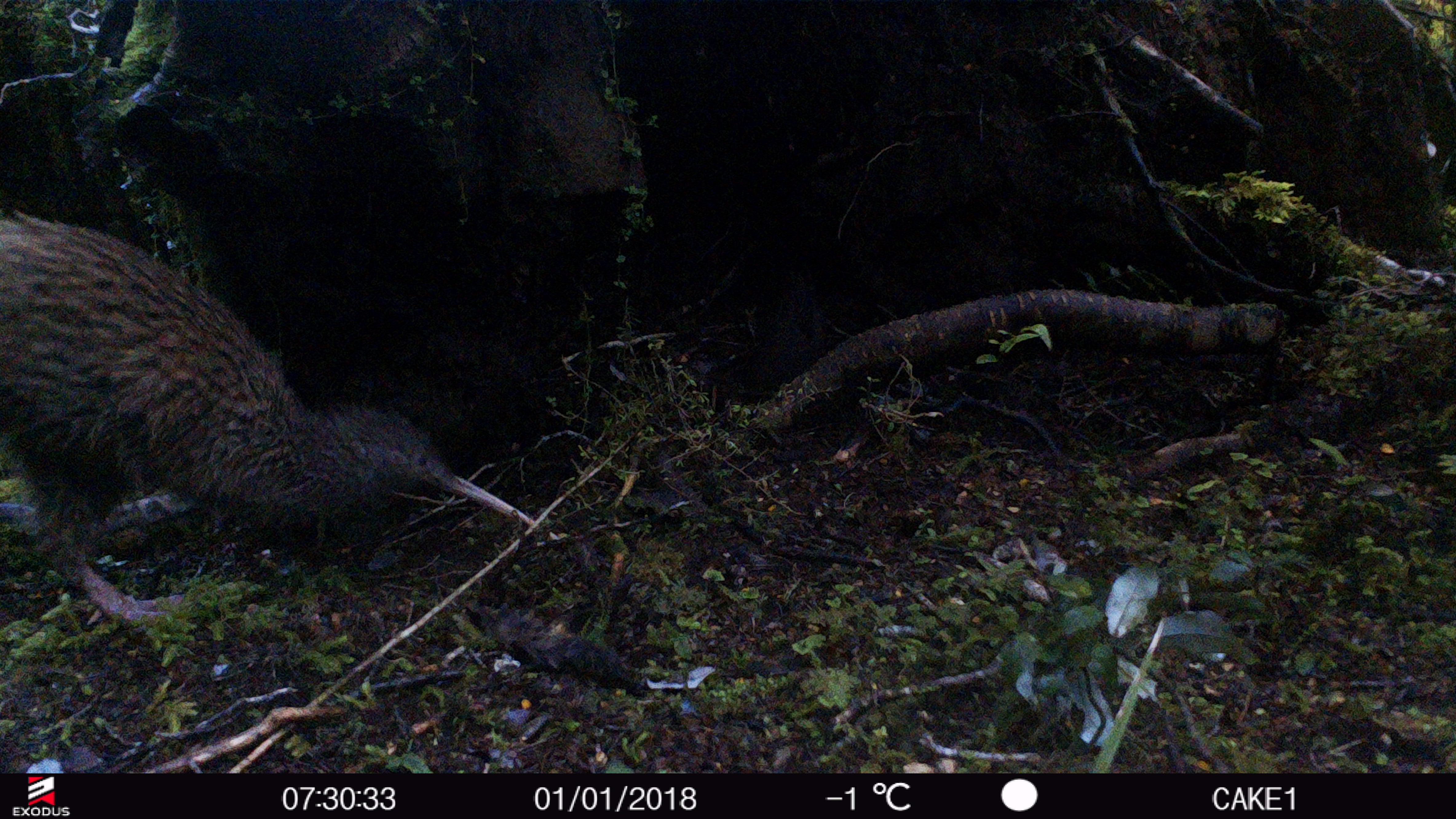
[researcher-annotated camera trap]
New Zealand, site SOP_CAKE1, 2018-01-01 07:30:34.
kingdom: Animalia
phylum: Chordata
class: Aves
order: Apterygiformes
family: Apterygidae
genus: Apteryx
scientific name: Apteryx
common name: kiwi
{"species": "kiwi (Apteryx)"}